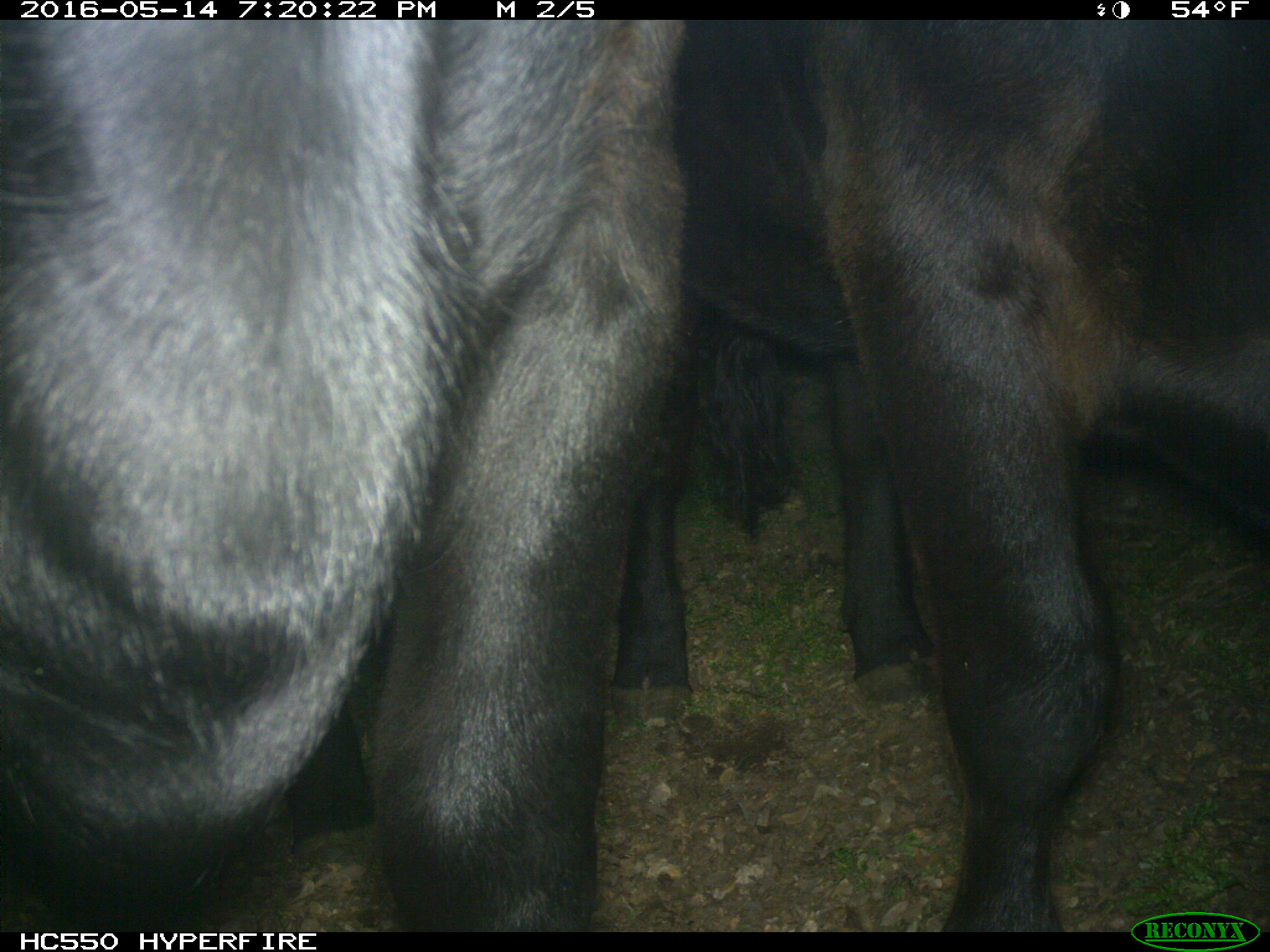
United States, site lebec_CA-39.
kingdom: Animalia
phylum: Chordata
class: Mammalia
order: Artiodactyla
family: Bovidae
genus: Bos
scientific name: Bos taurus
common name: domestic cow